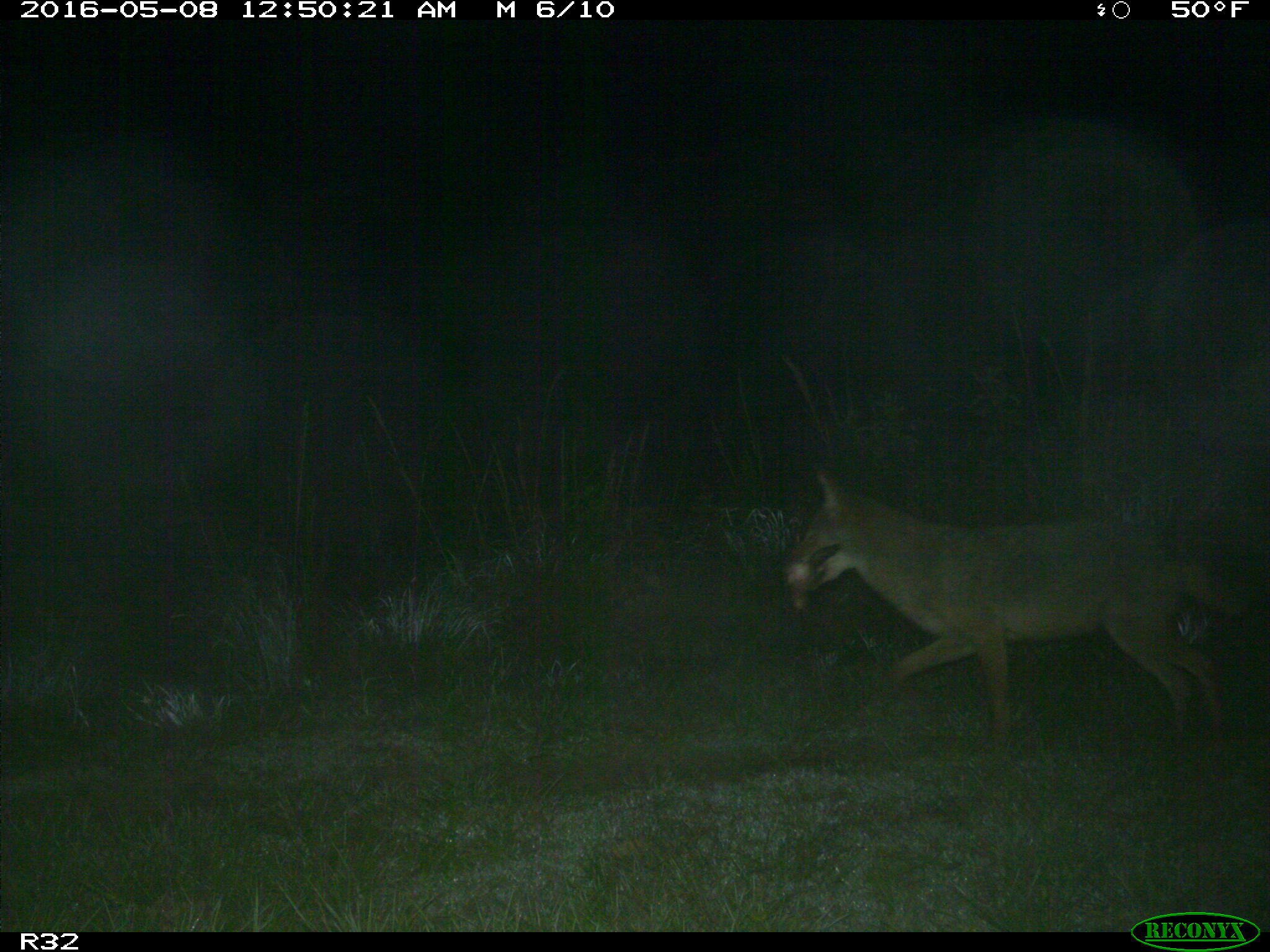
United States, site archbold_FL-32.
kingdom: Animalia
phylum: Chordata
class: Mammalia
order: Carnivora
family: Canidae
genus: Canis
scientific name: Canis latrans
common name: coyote